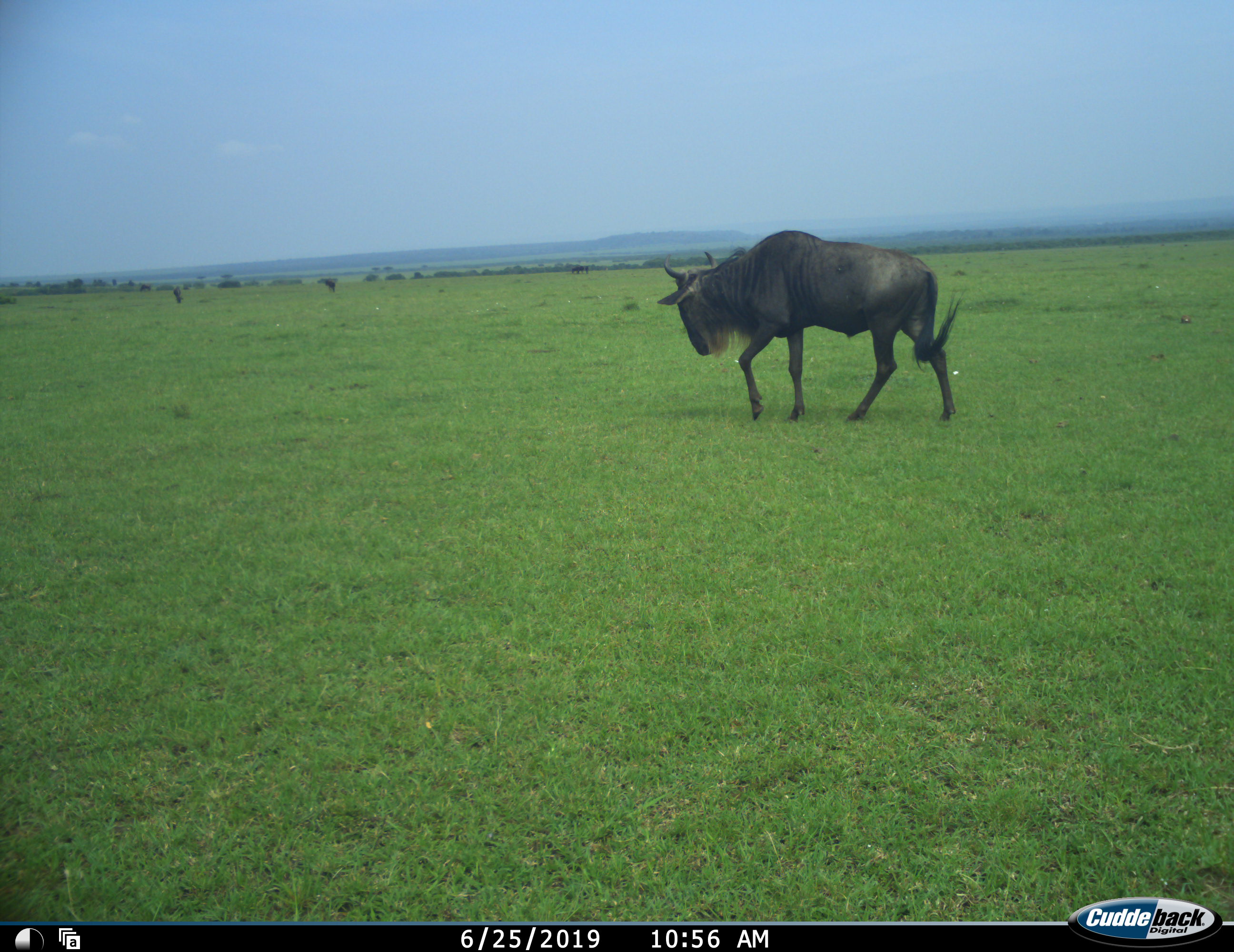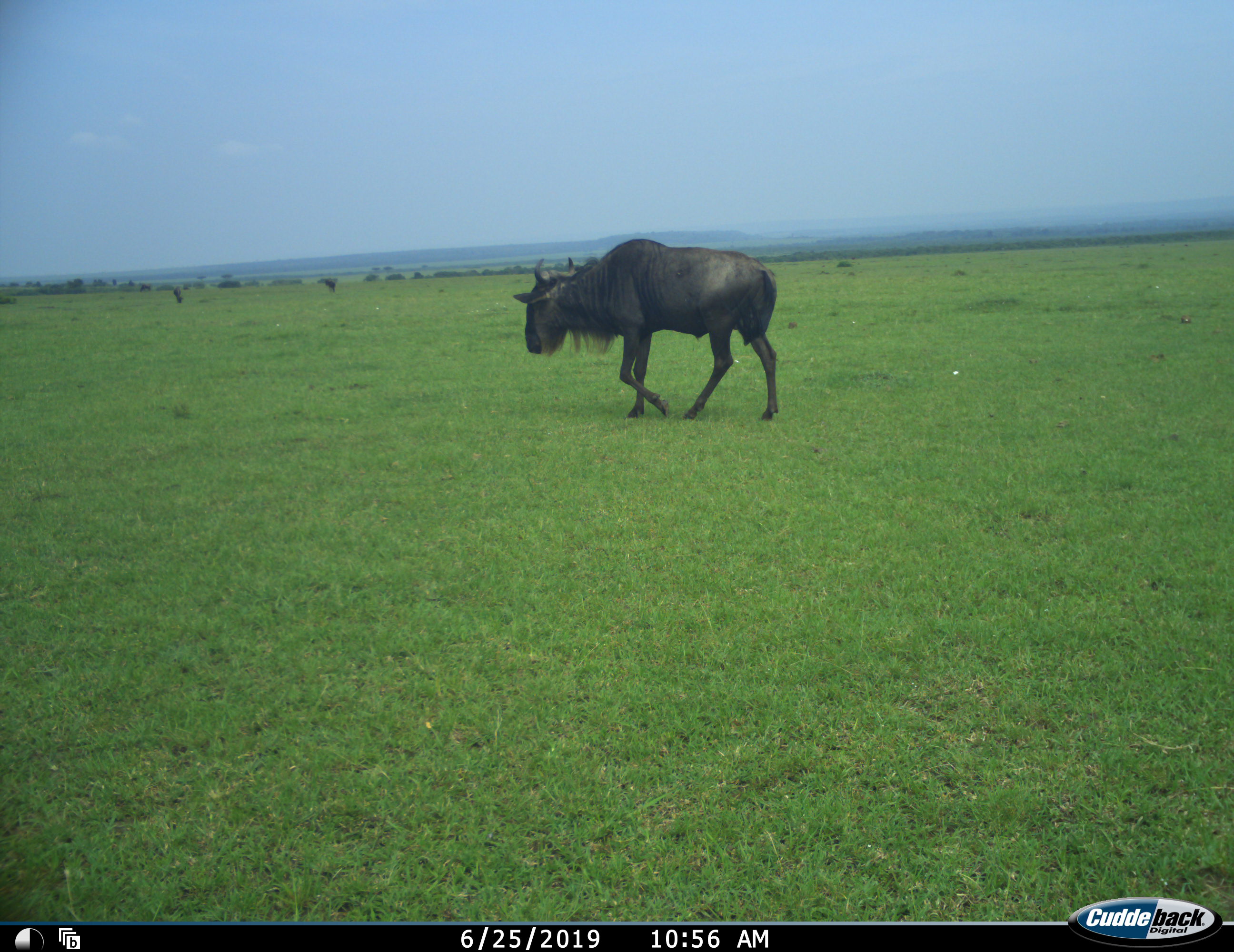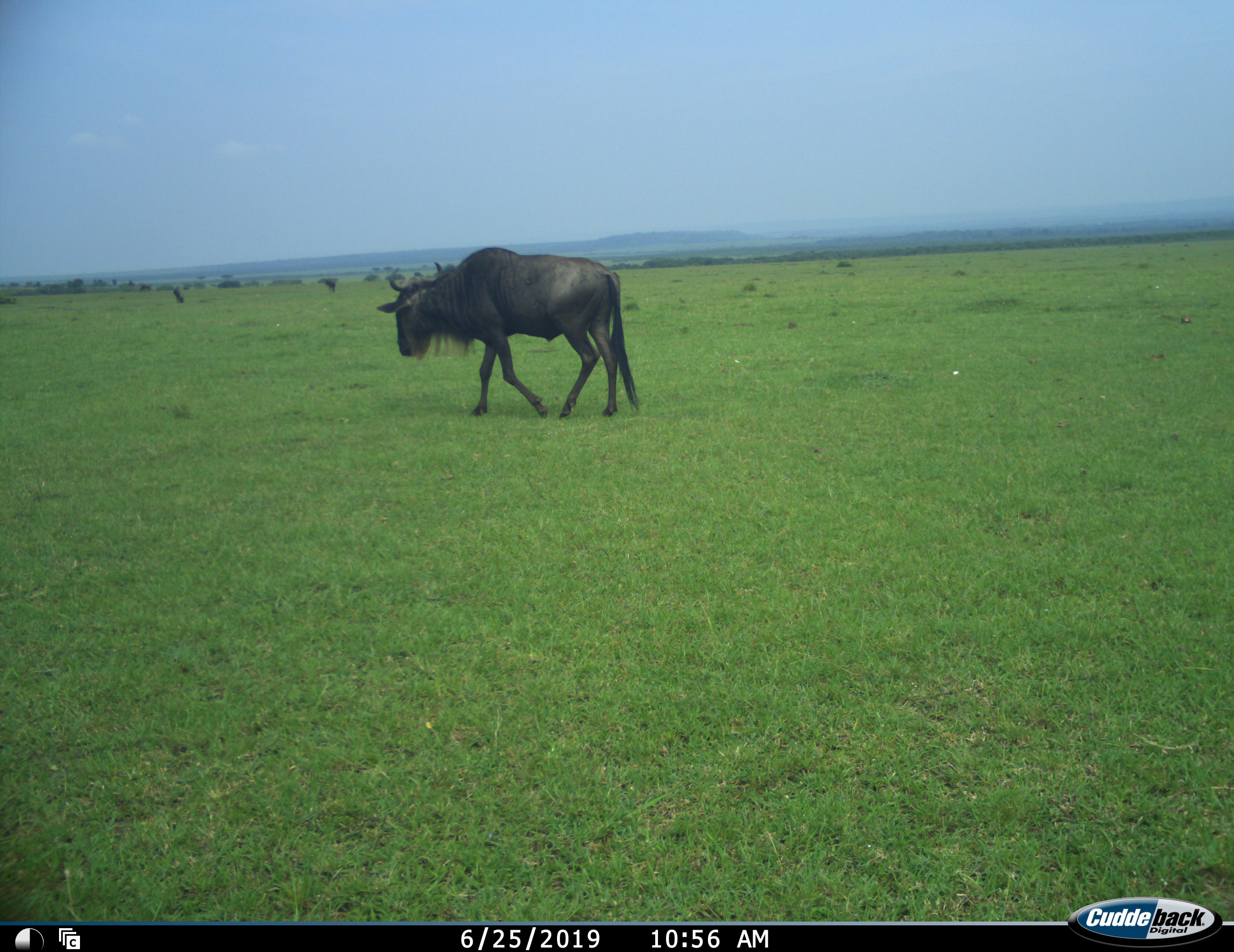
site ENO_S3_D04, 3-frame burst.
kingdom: Animalia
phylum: Chordata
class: Mammalia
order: Artiodactyla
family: Bovidae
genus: Connochaetes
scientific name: Connochaetes taurinus taurinus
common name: blue wildebeest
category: wildebeestblue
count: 1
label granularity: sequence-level